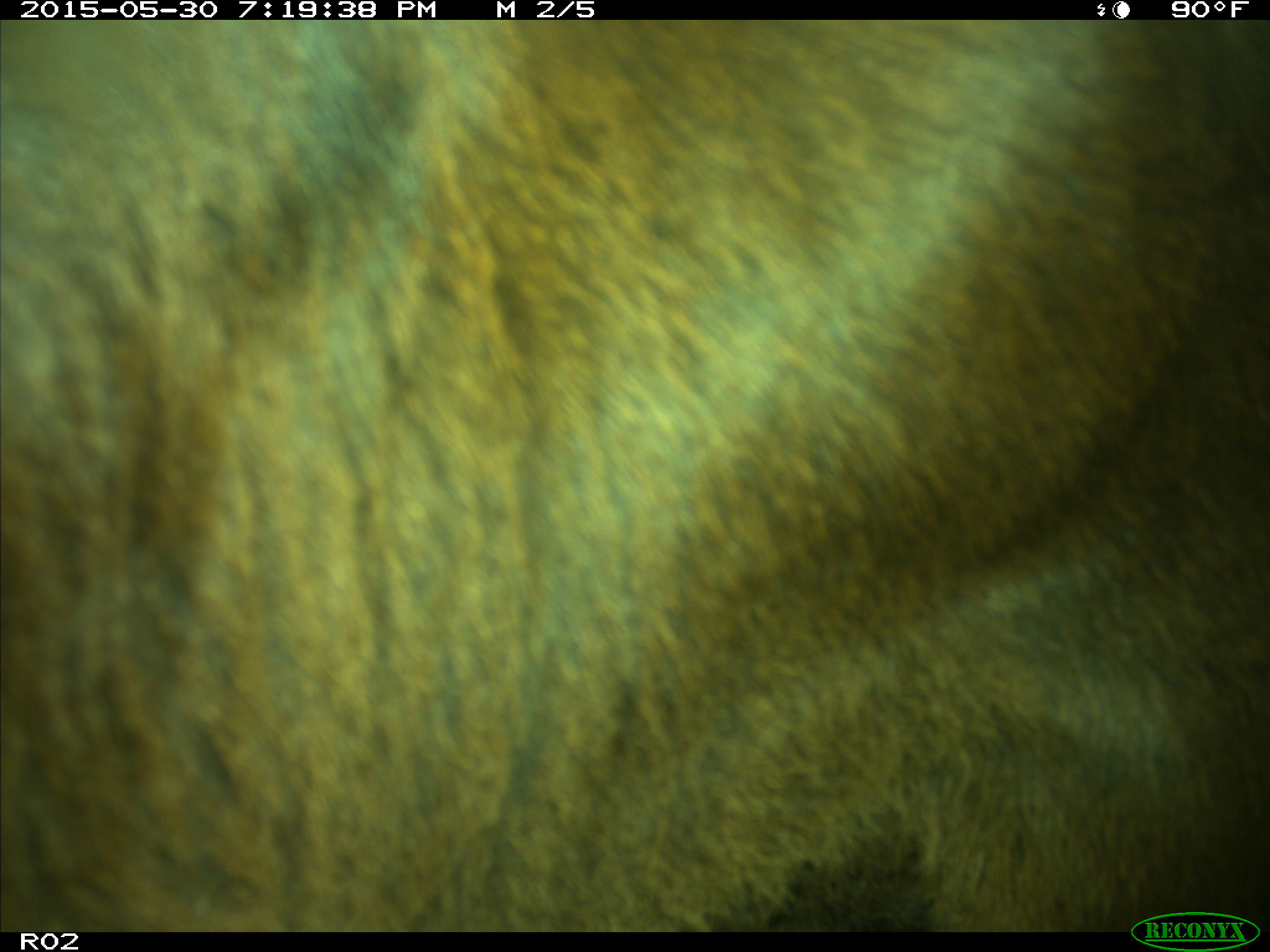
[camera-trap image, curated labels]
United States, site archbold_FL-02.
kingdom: Animalia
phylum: Chordata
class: Mammalia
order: Artiodactyla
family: Bovidae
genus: Bos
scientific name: Bos taurus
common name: domestic cow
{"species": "Bos taurus (domestic cow)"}